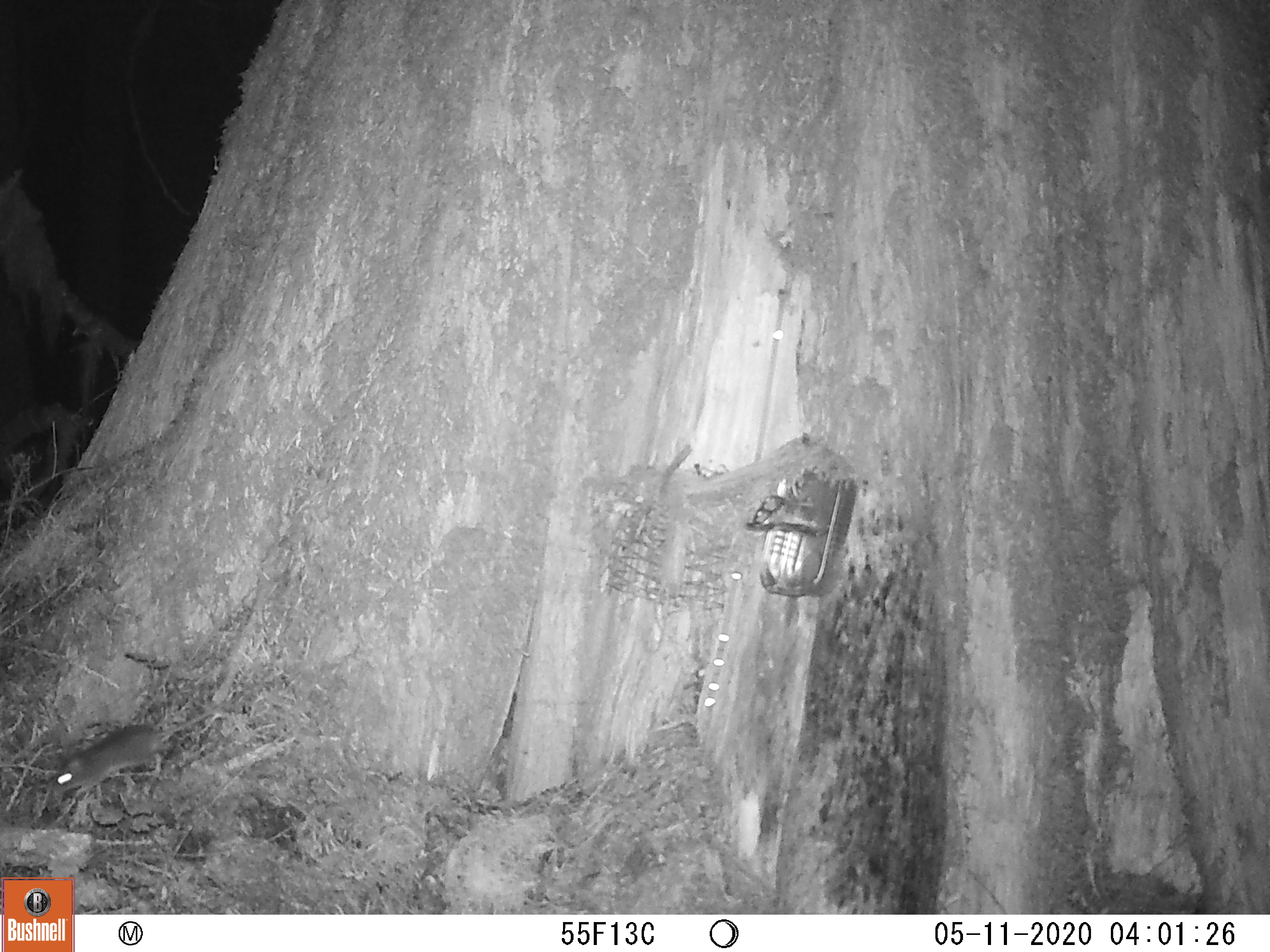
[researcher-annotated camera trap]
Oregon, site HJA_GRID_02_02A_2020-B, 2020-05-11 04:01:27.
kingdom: Animalia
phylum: Chordata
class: Mammalia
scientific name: Mammalia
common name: small mammal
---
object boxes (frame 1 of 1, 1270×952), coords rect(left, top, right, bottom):
small mammal: rect(32, 704, 261, 822)